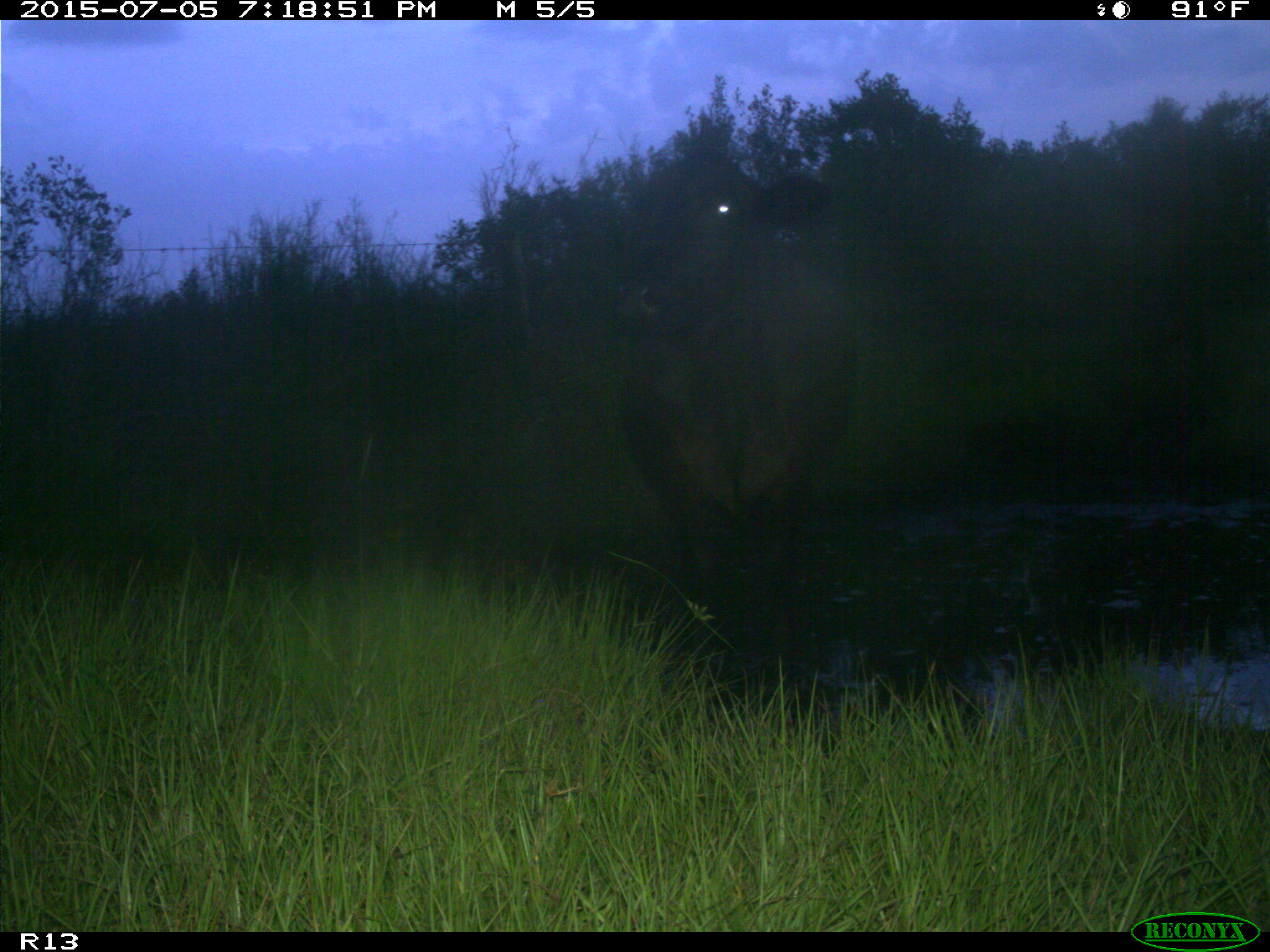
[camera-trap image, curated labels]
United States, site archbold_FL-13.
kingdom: Animalia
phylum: Chordata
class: Mammalia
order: Artiodactyla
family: Bovidae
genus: Bos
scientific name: Bos taurus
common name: domestic cow